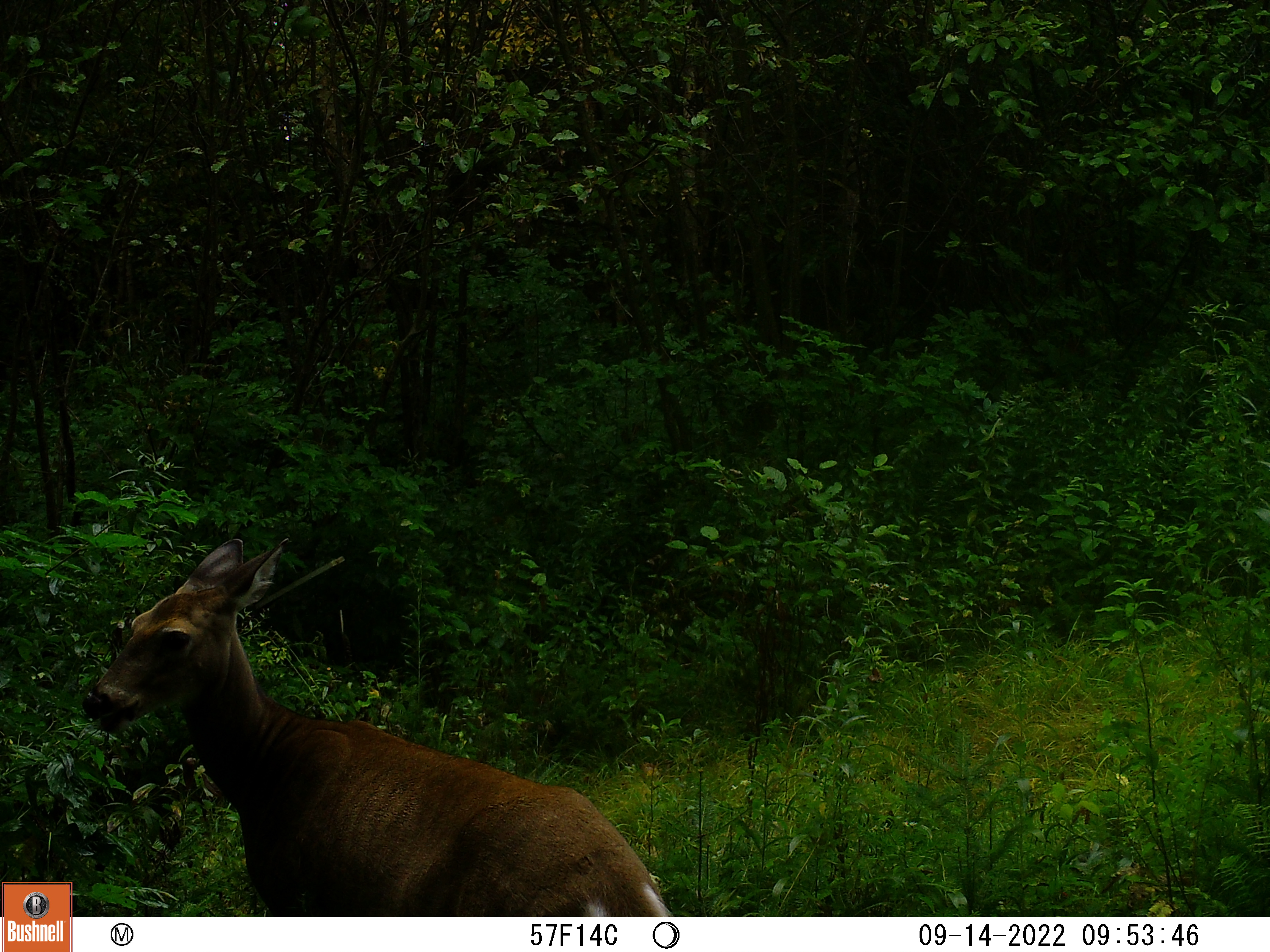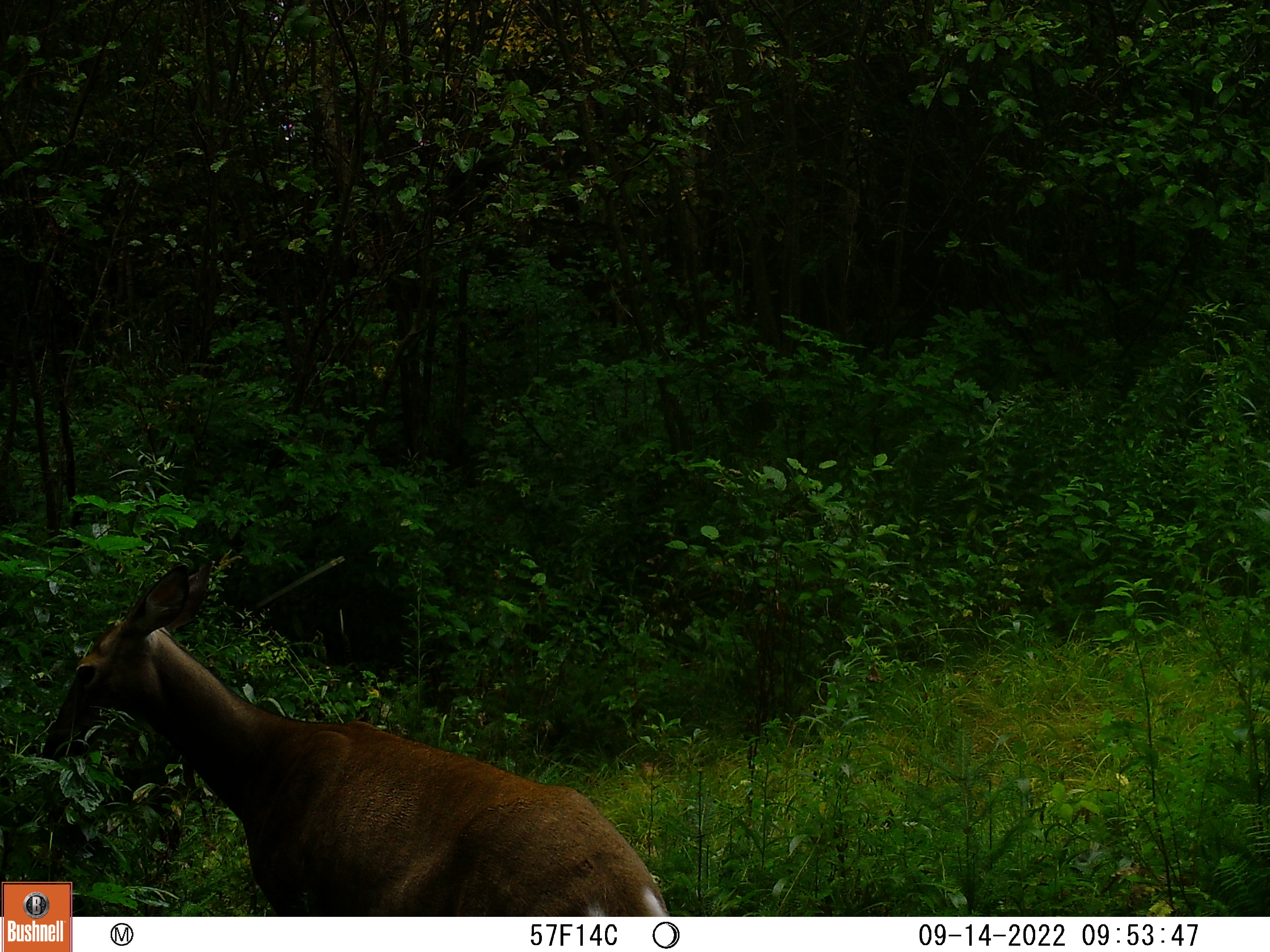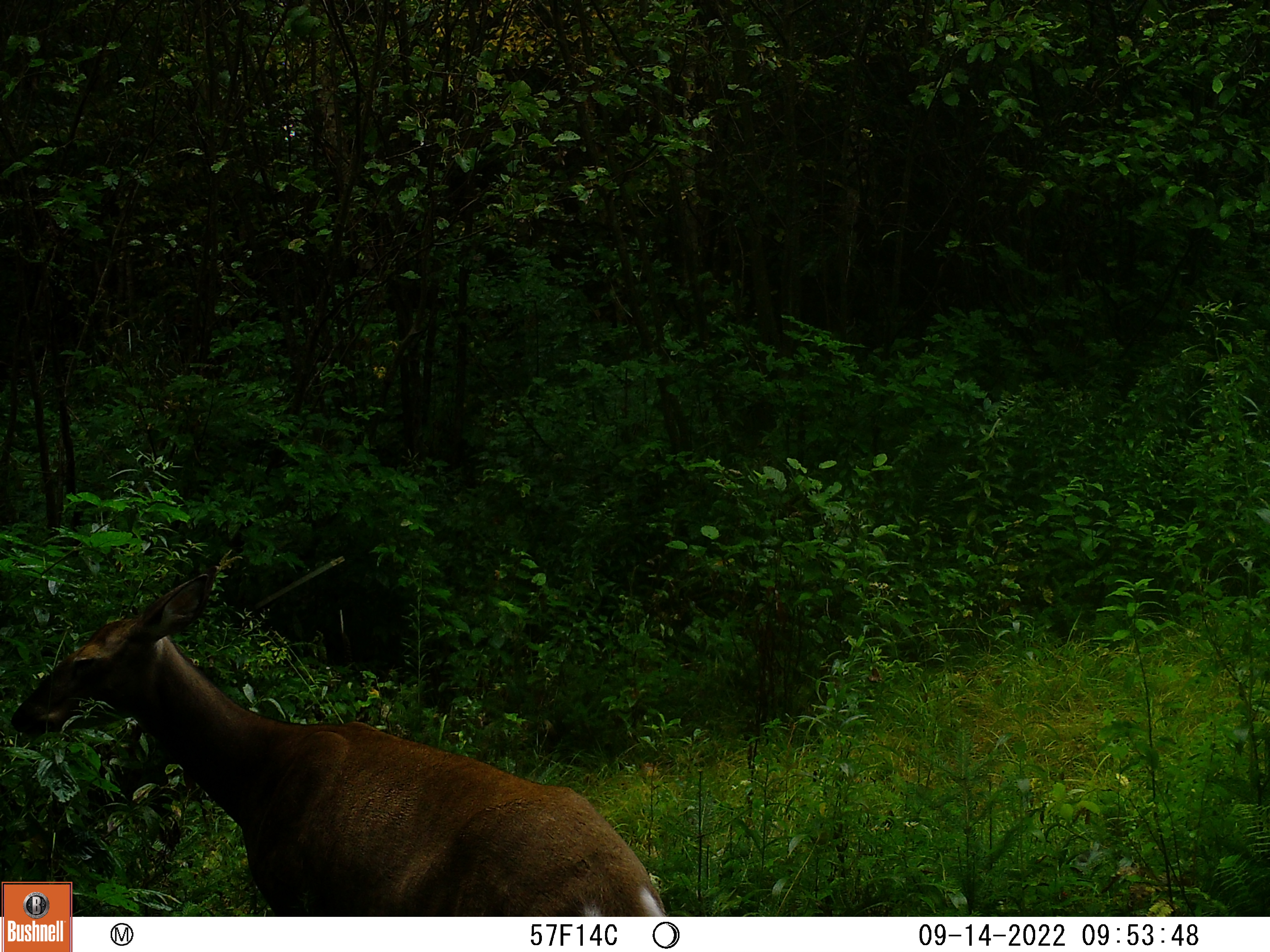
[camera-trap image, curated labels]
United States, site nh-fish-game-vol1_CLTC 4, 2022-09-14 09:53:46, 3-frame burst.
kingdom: Animalia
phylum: Chordata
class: Mammalia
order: Artiodactyla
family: Cervidae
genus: Odocoileus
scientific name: Odocoileus virginianus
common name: white-tailed deer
White-tailed deer (Odocoileus virginianus).